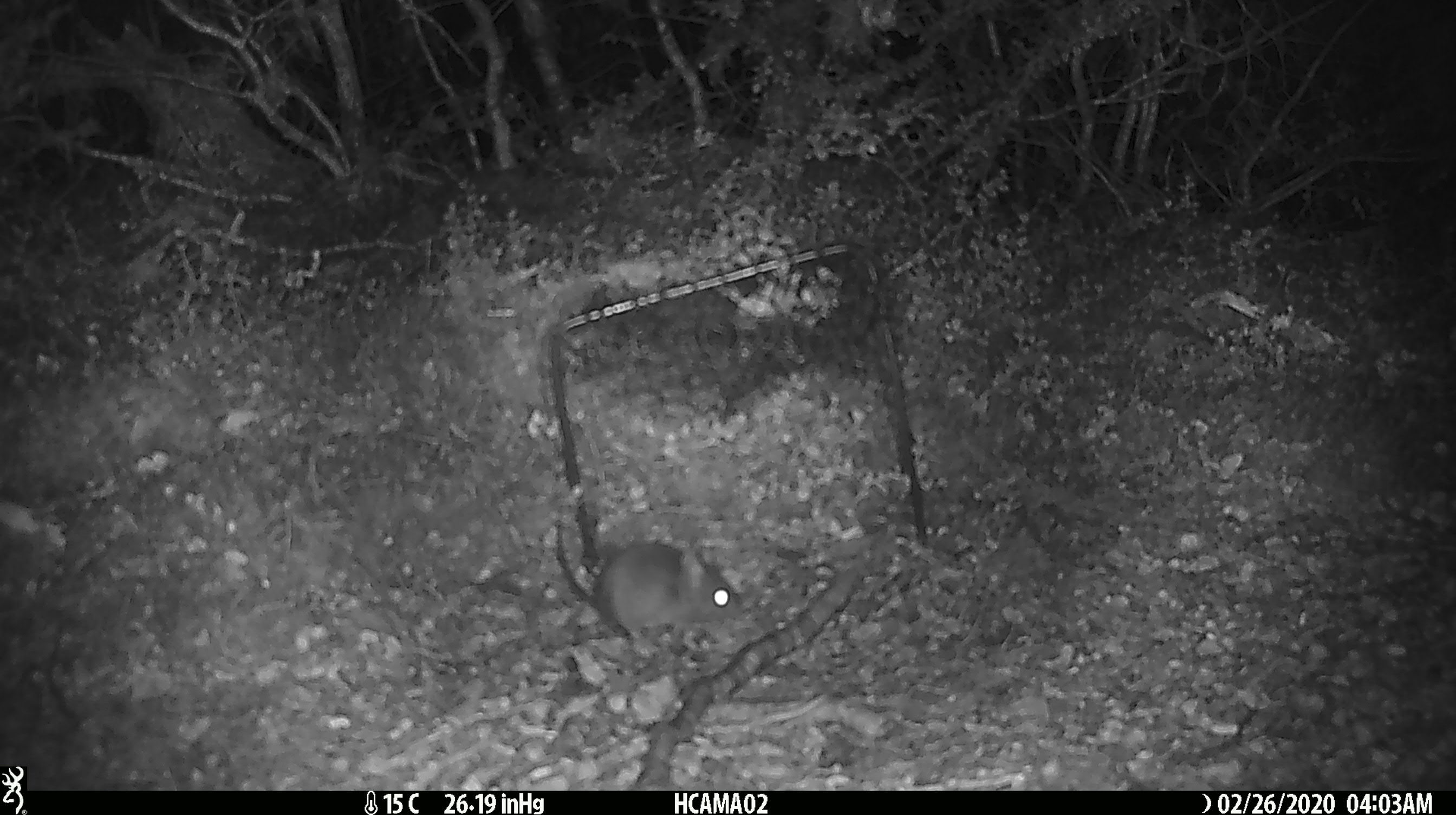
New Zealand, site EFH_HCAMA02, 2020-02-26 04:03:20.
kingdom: Animalia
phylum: Chordata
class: Mammalia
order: Rodentia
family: Muridae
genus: Mus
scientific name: Mus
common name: mouse